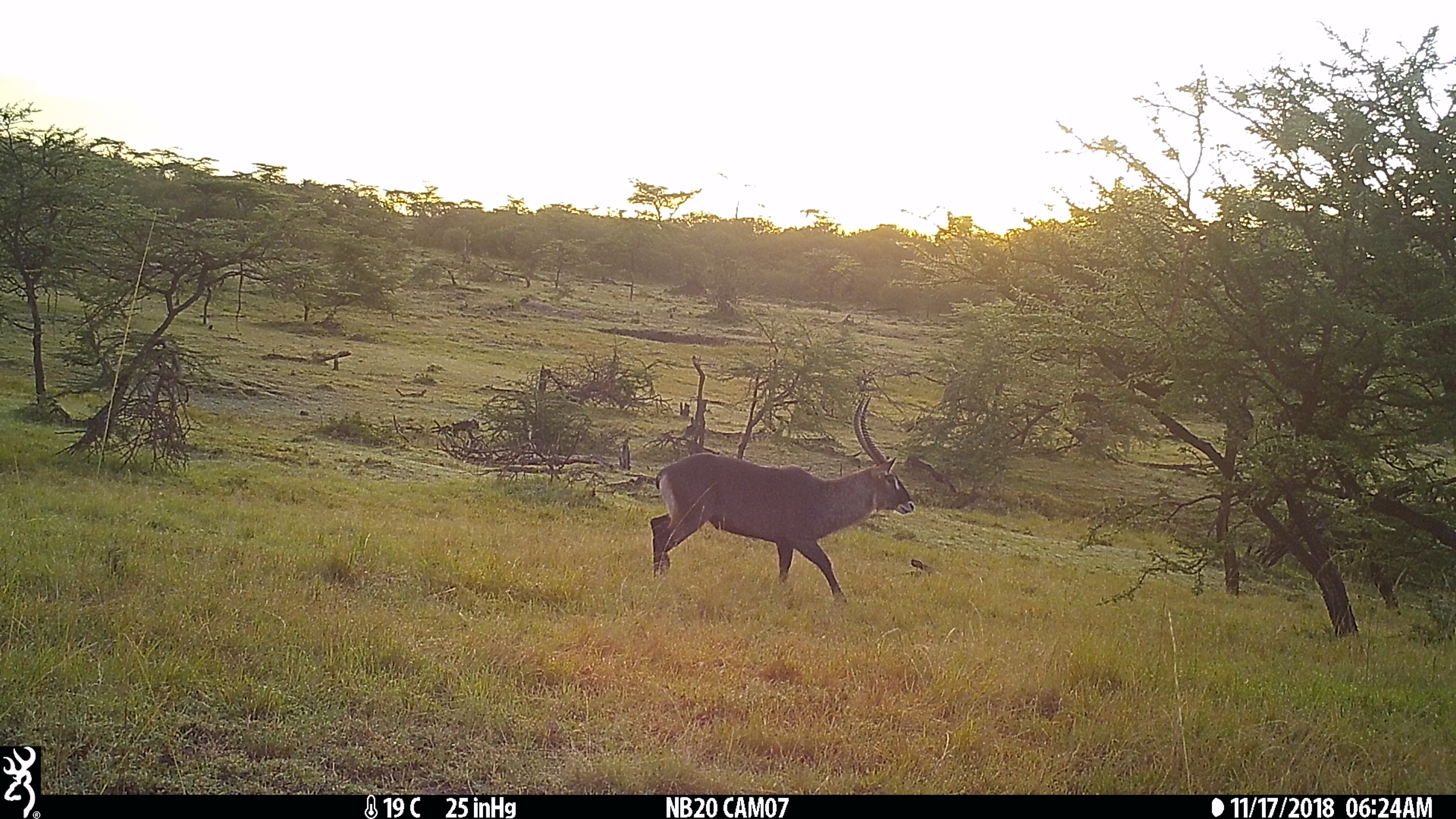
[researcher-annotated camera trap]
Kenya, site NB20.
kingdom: Animalia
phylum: Chordata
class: Mammalia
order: Artiodactyla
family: Bovidae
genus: Kobus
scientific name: Kobus ellipsiprymnus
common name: waterbuck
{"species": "waterbuck (Kobus ellipsiprymnus)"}